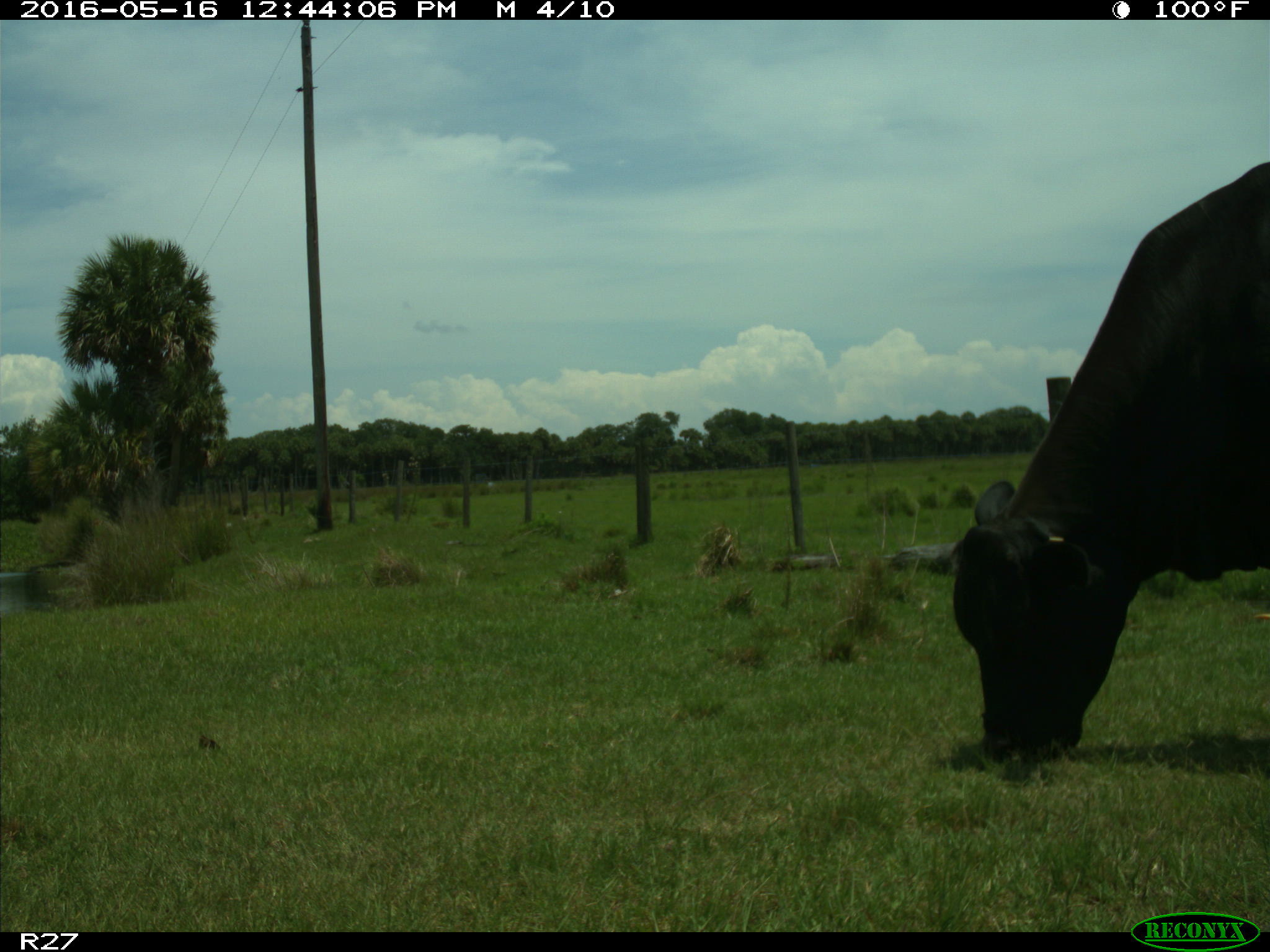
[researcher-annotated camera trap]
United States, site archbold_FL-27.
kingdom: Animalia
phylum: Chordata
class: Mammalia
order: Artiodactyla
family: Bovidae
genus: Bos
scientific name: Bos taurus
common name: domestic cow